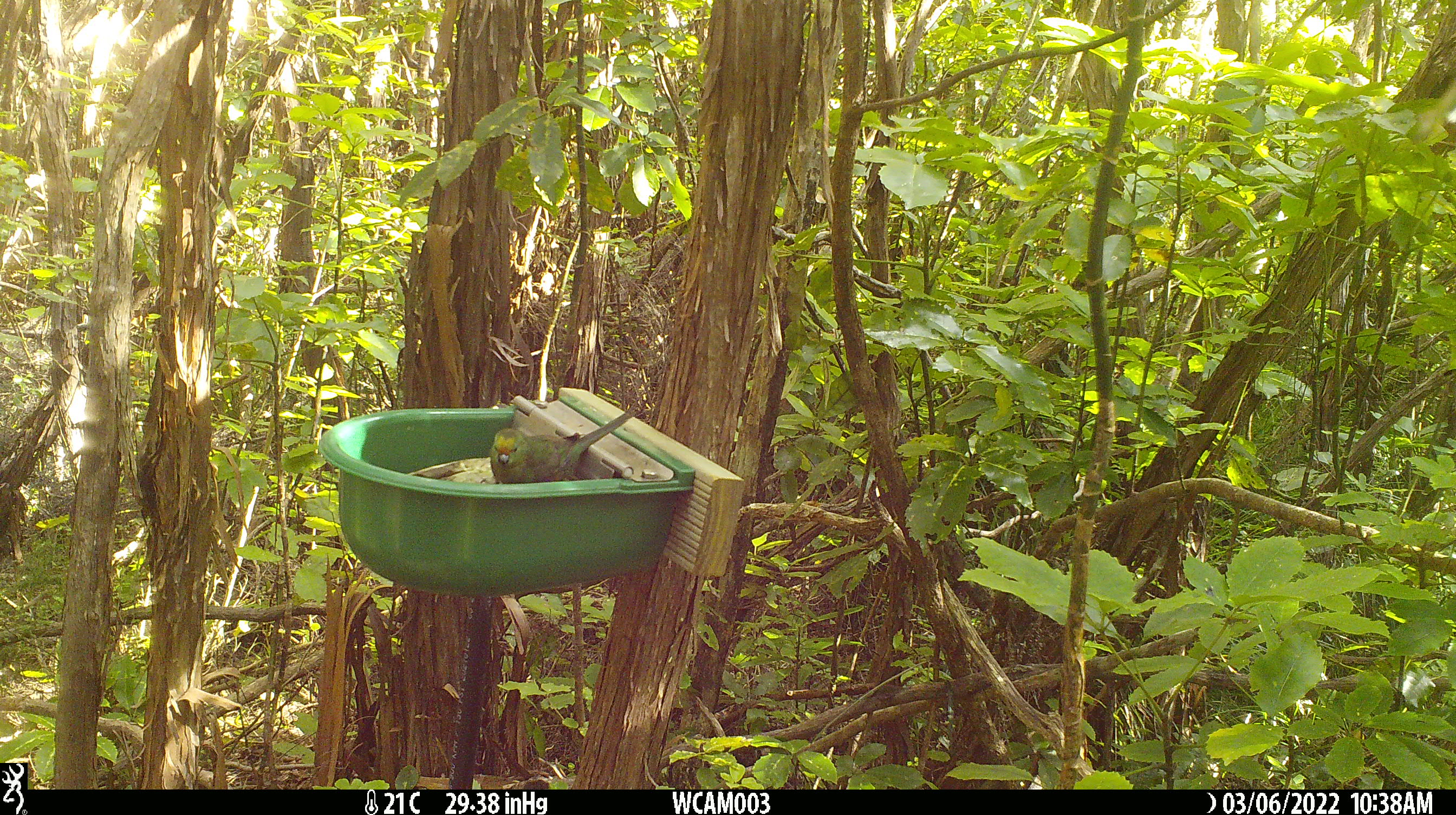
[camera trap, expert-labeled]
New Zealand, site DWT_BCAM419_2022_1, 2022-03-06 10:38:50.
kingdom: Animalia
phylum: Chordata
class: Aves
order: Psittaciformes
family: Psittaculidae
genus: Cyanoramphus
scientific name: Cyanoramphus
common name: parakeet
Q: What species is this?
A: Parakeet (Cyanoramphus).